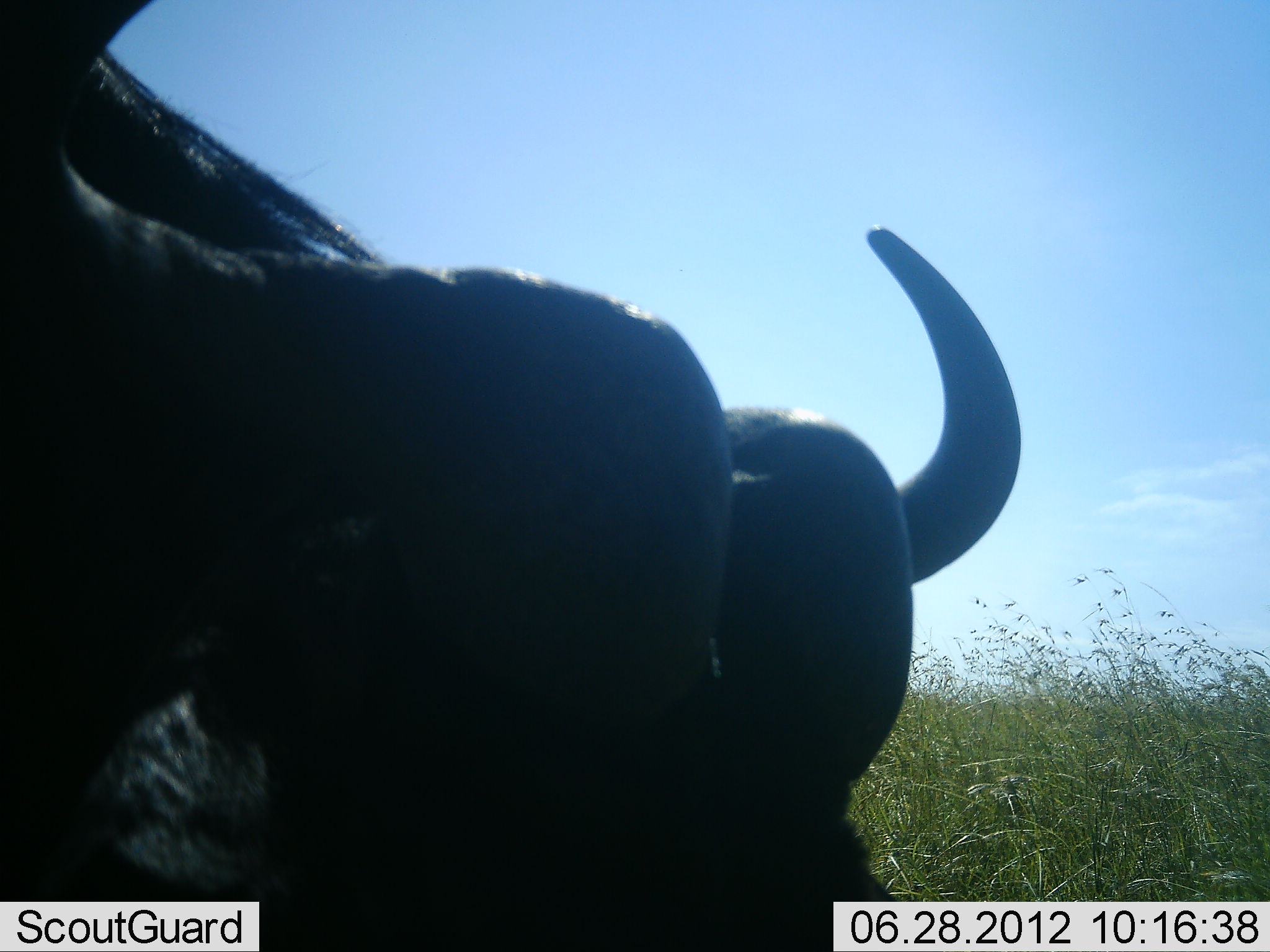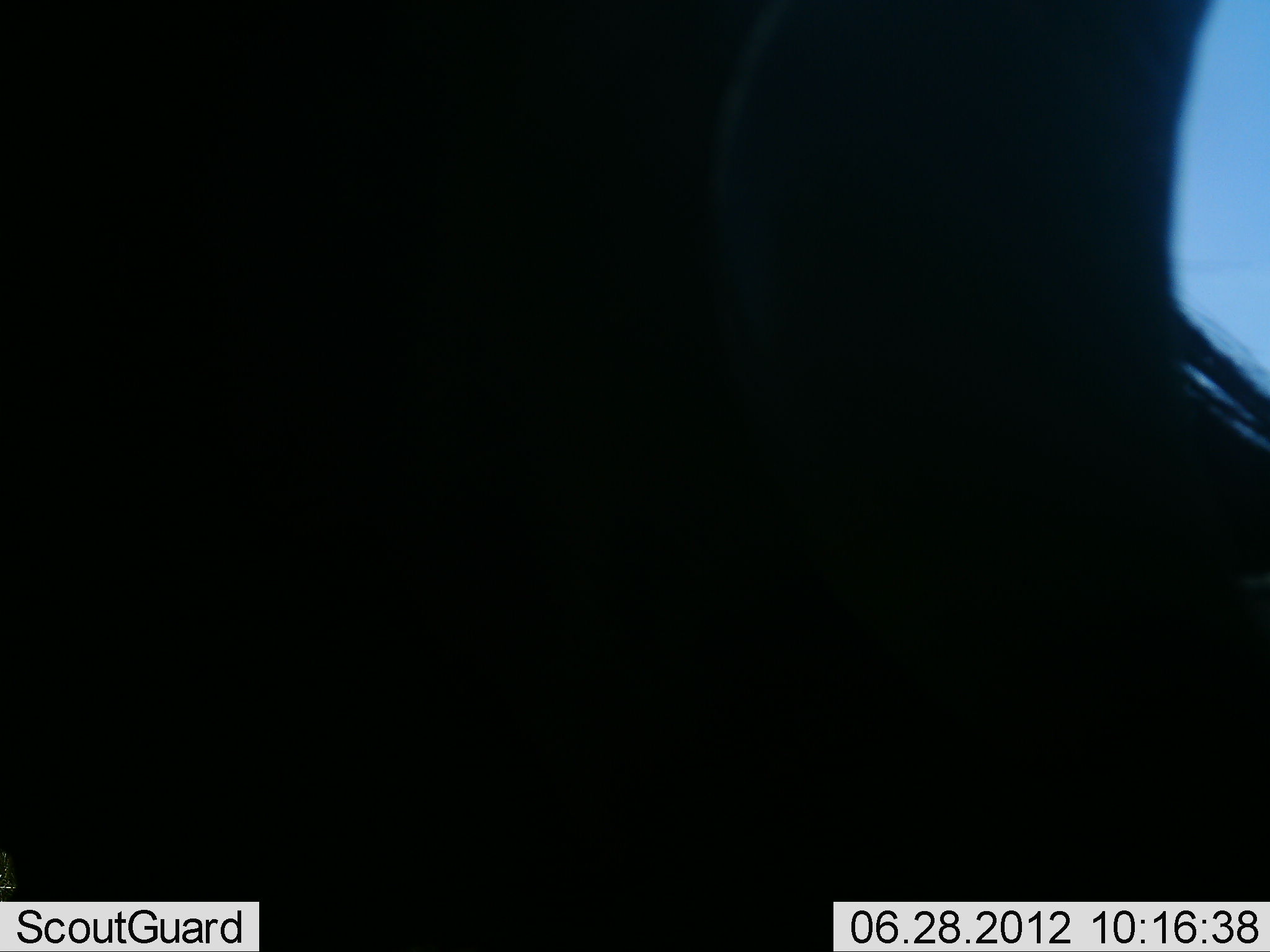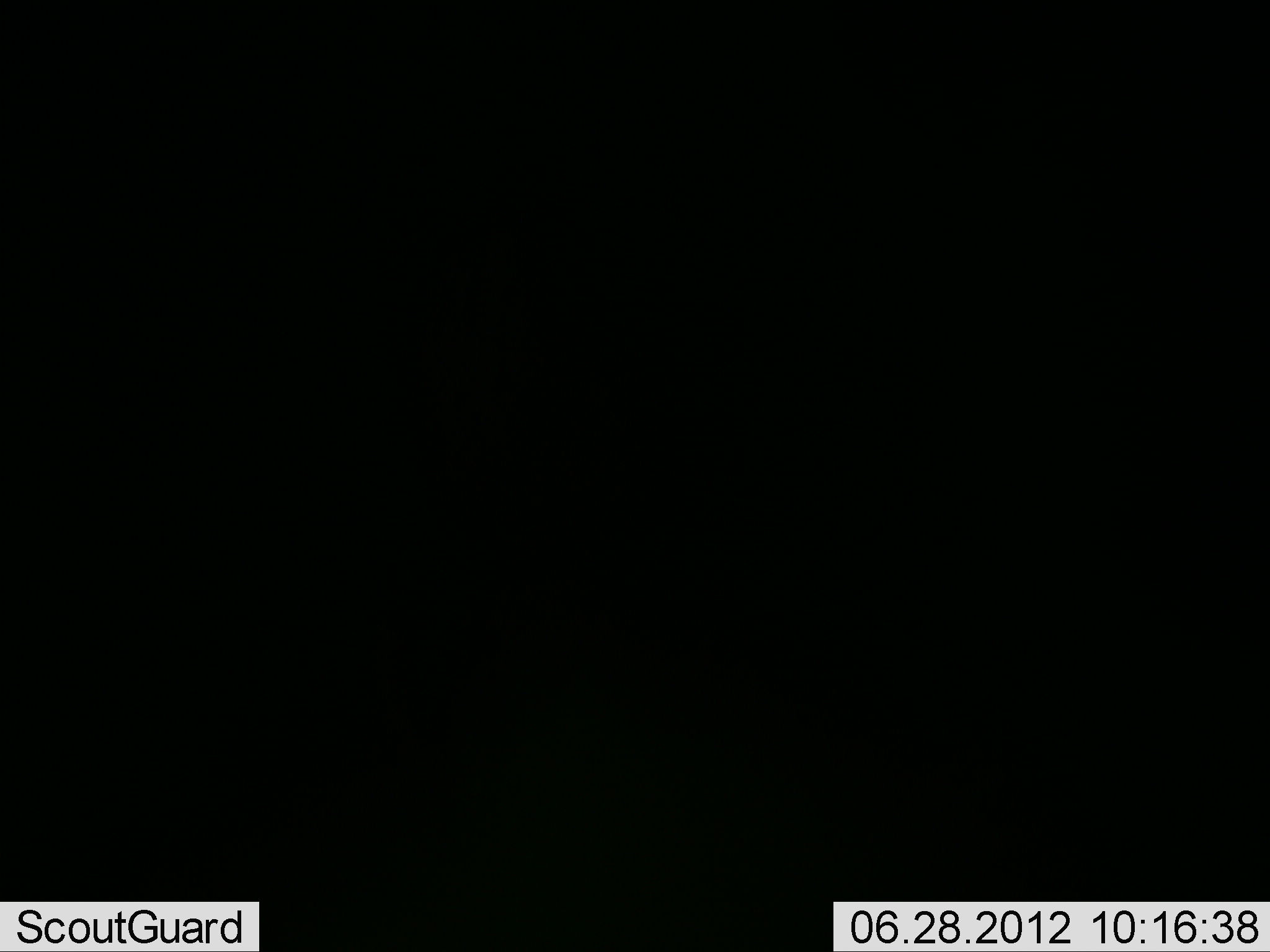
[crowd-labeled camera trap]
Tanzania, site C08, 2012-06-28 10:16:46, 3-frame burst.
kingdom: Animalia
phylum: Chordata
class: Mammalia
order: Artiodactyla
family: Bovidae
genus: Connochaetes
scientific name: Connochaetes taurinus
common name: blue wildebeest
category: wildebeest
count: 1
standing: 0%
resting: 30%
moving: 70%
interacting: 0%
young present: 0%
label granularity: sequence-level